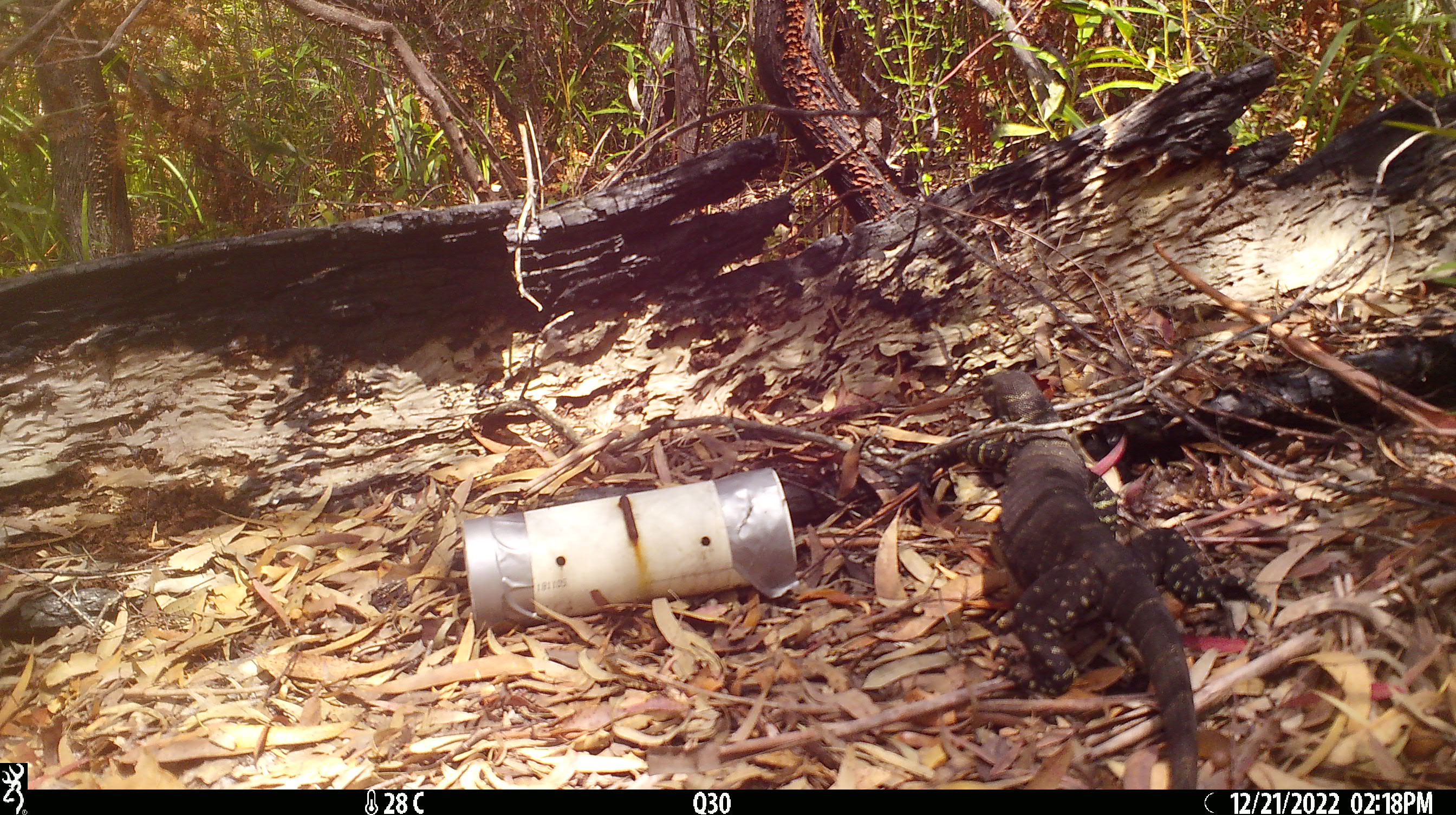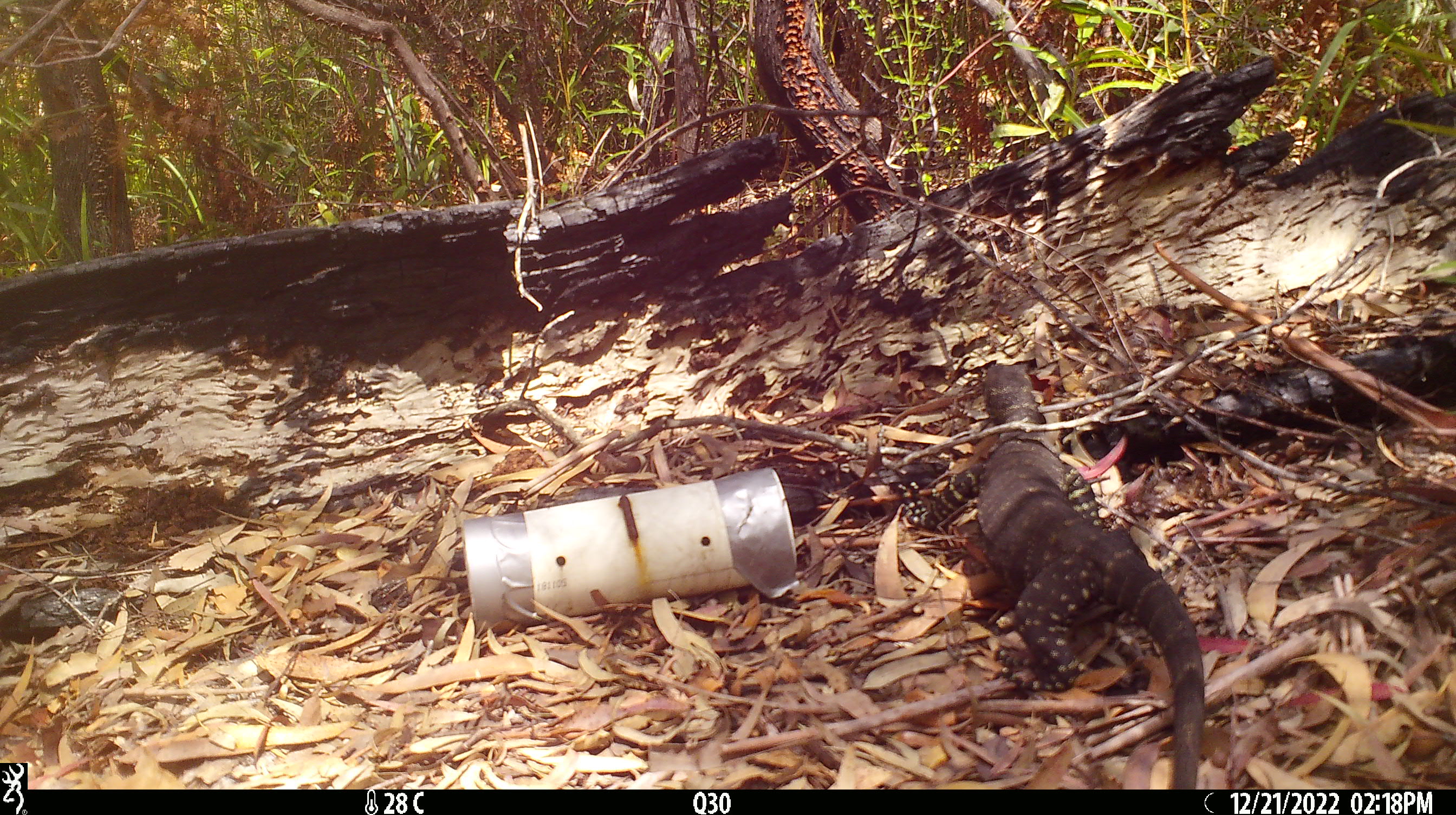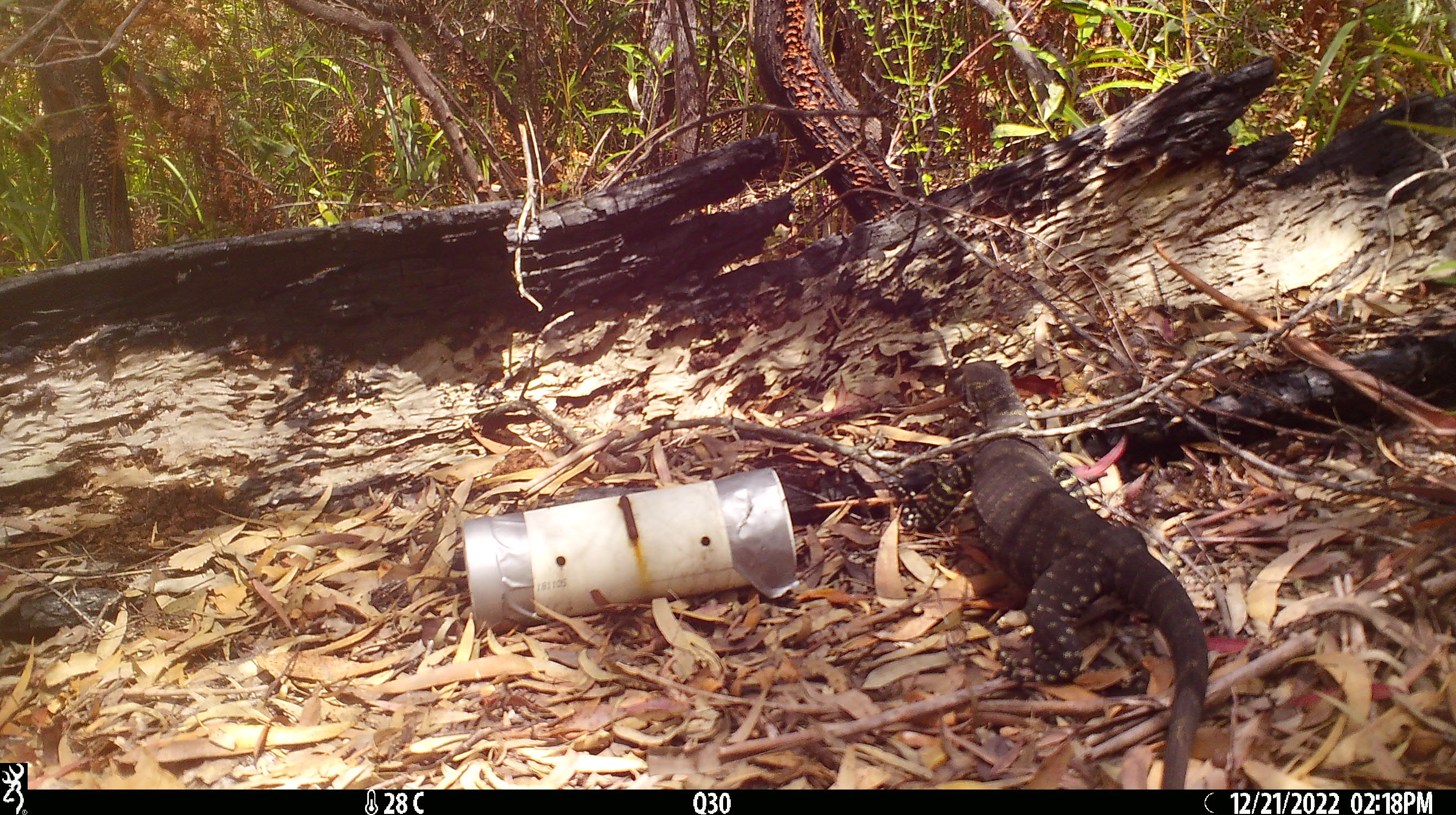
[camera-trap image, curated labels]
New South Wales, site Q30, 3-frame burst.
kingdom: Animalia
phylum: Chordata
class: Reptilia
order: Squamata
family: Varanidae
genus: Varanus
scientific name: Varanus varius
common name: lace monitor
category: goanna